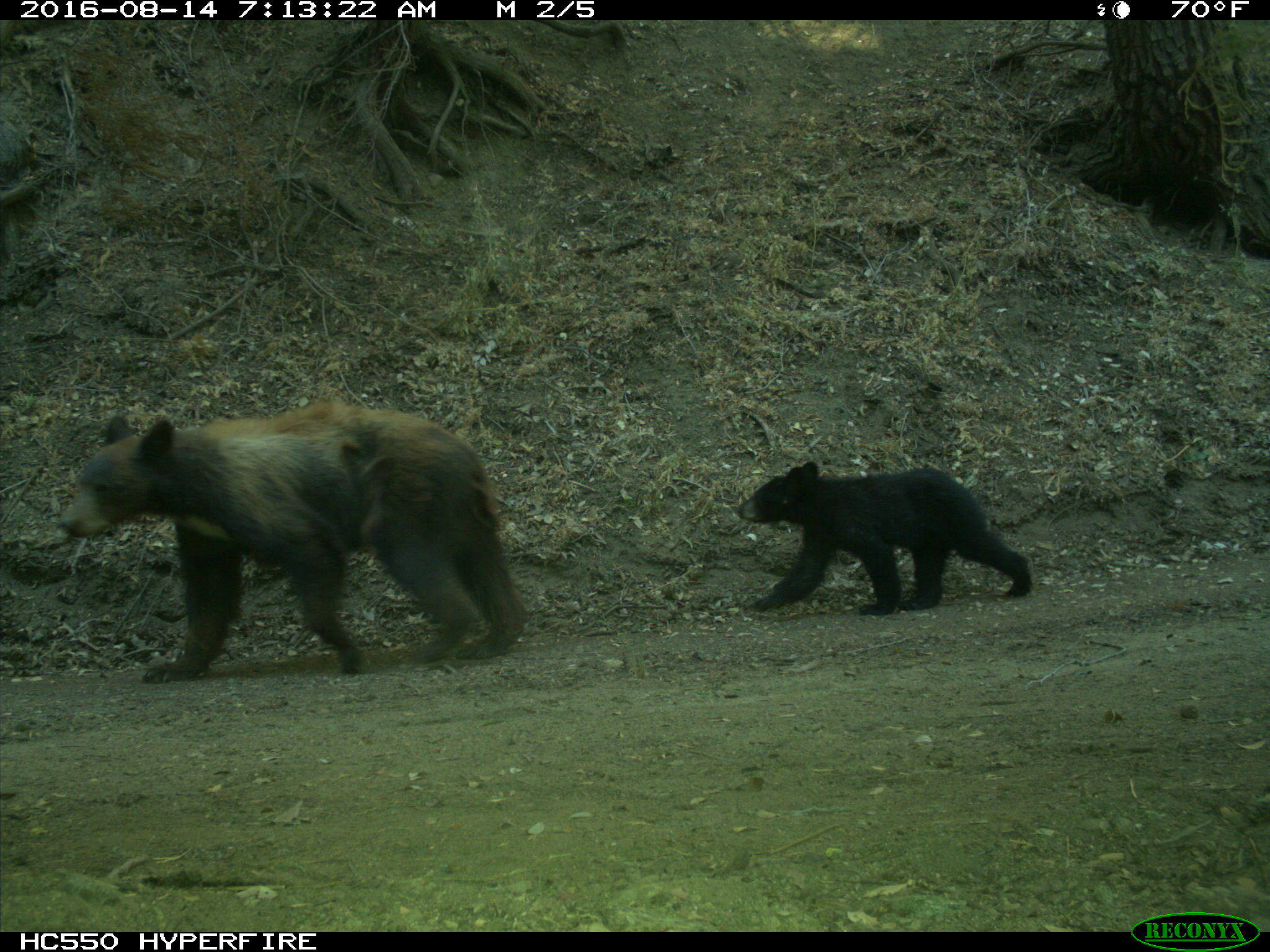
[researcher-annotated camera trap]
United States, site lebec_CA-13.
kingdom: Animalia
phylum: Chordata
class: Mammalia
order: Carnivora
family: Ursidae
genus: Ursus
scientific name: Ursus americanus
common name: american black bear